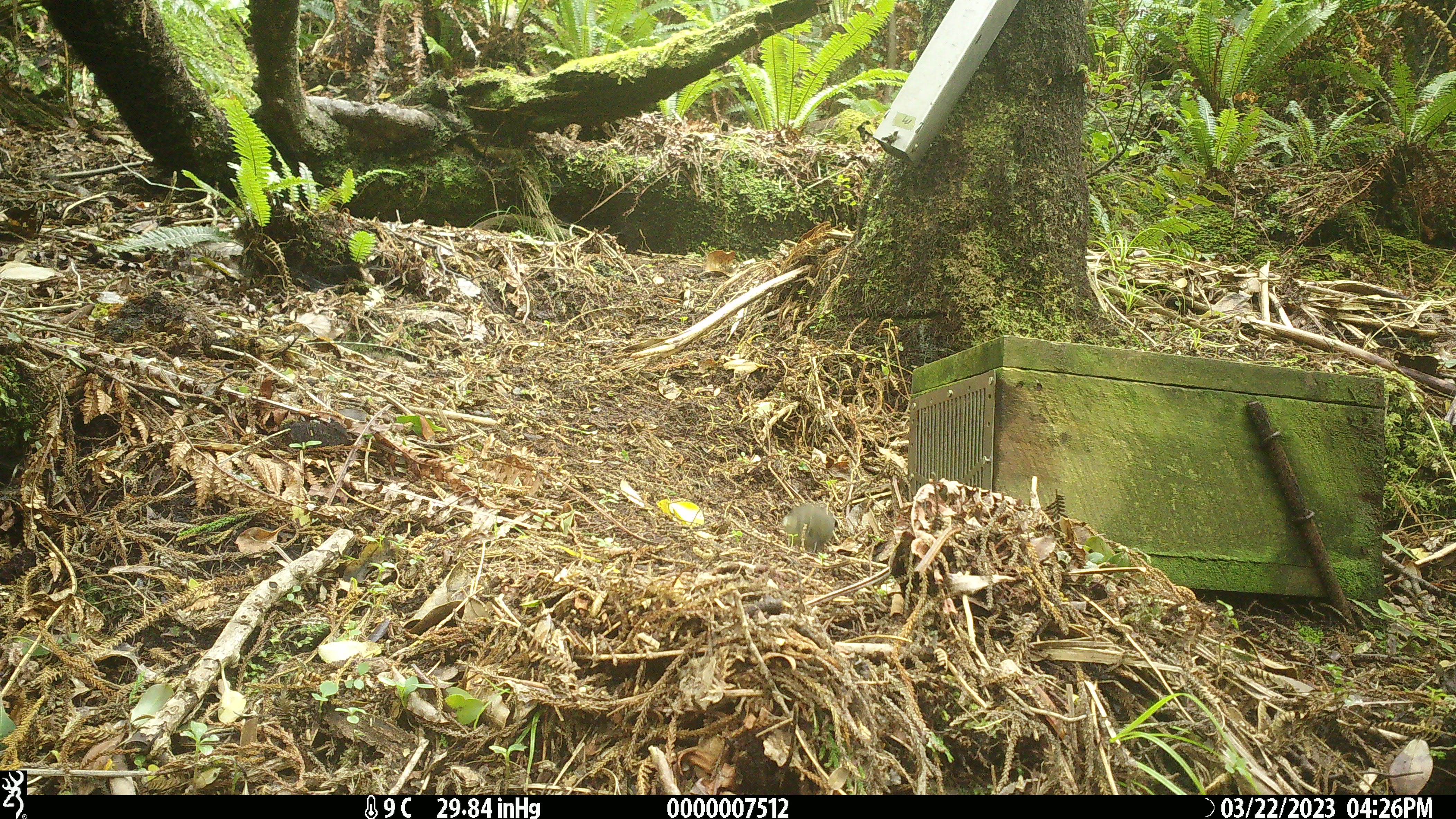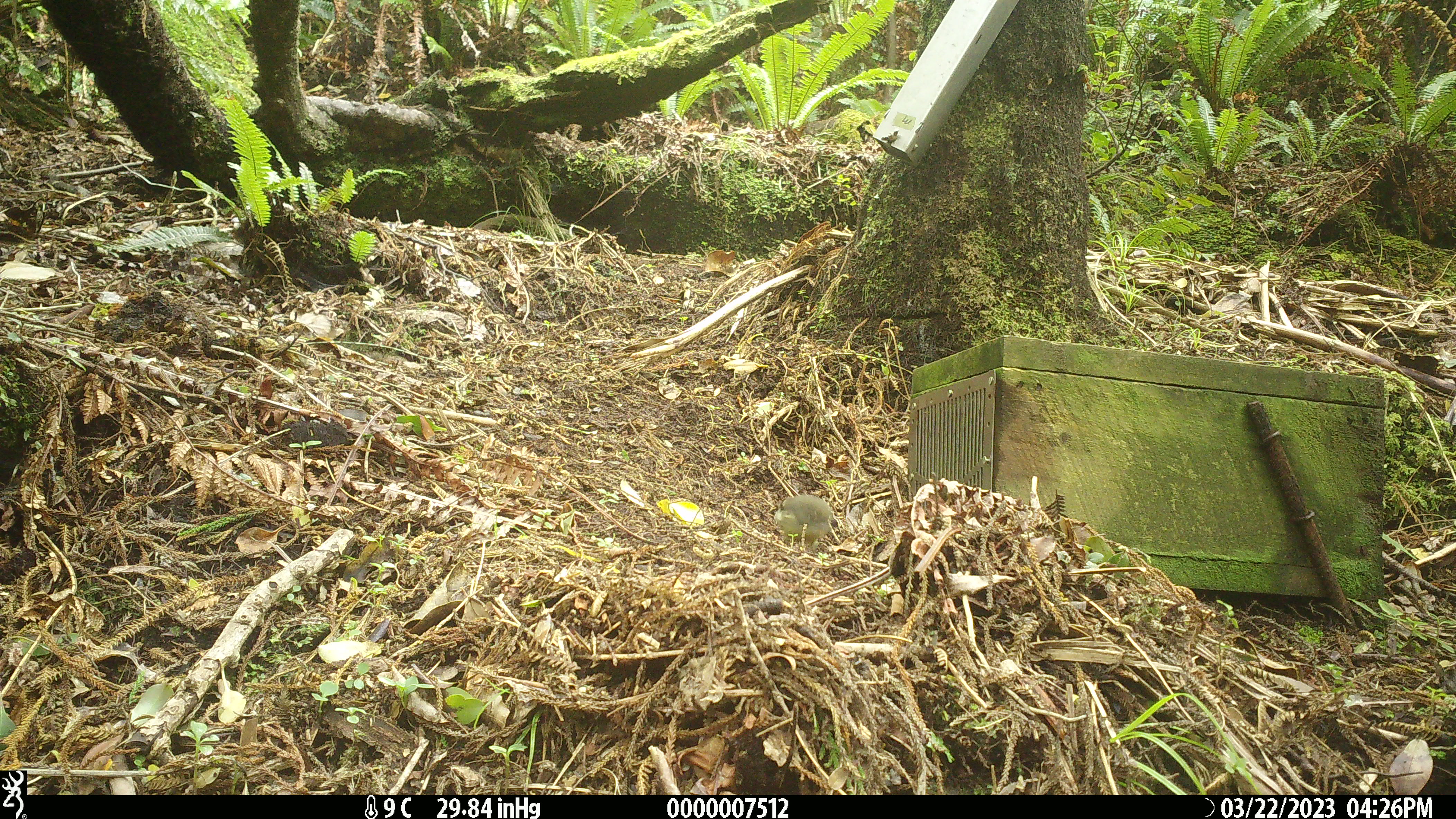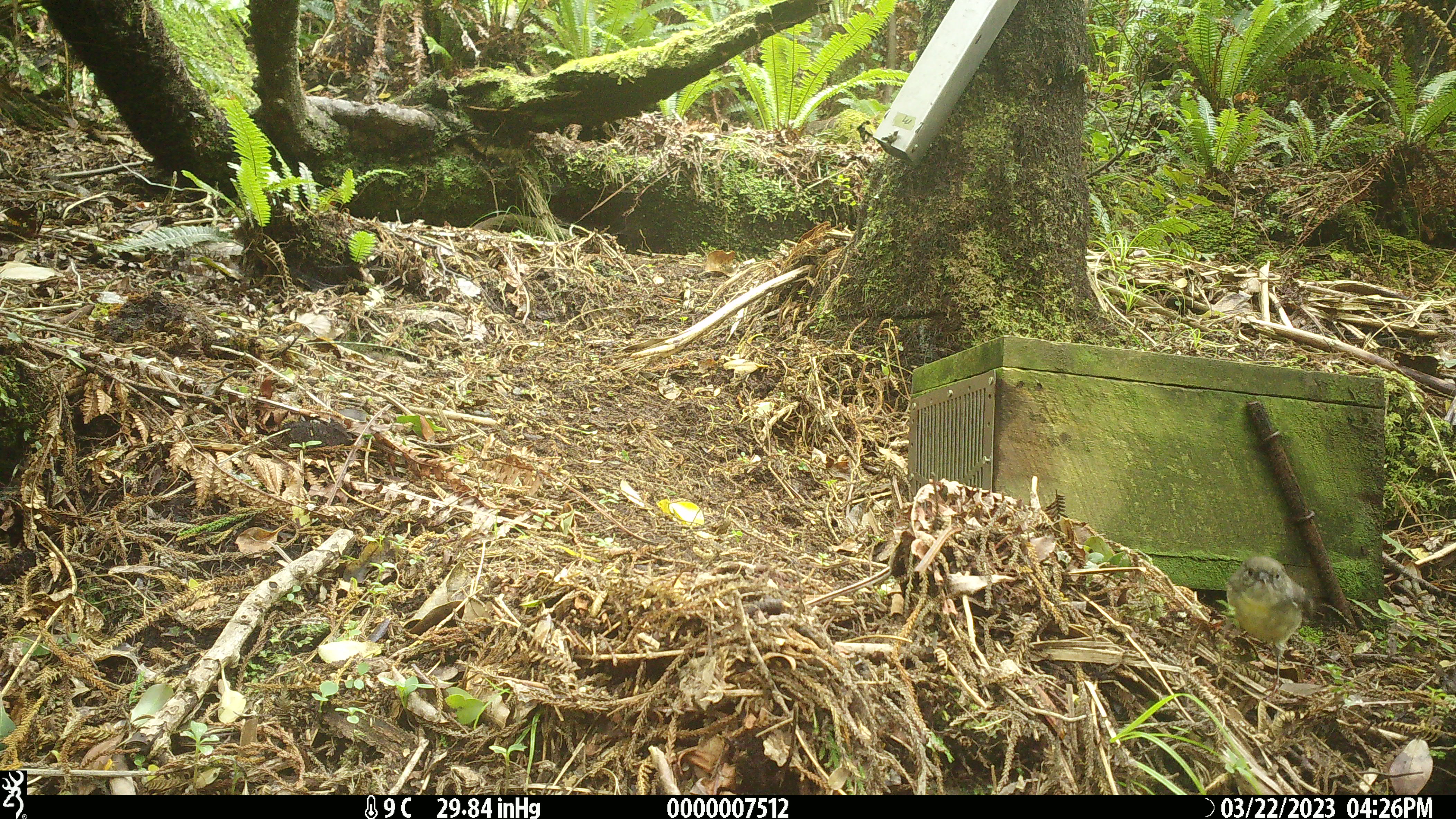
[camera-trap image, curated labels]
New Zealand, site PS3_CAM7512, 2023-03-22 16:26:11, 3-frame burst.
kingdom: Animalia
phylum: Chordata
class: Aves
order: Passeriformes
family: Petroicidae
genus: Petroica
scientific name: Petroica macrocephala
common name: tomtit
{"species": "tomtit (Petroica macrocephala)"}